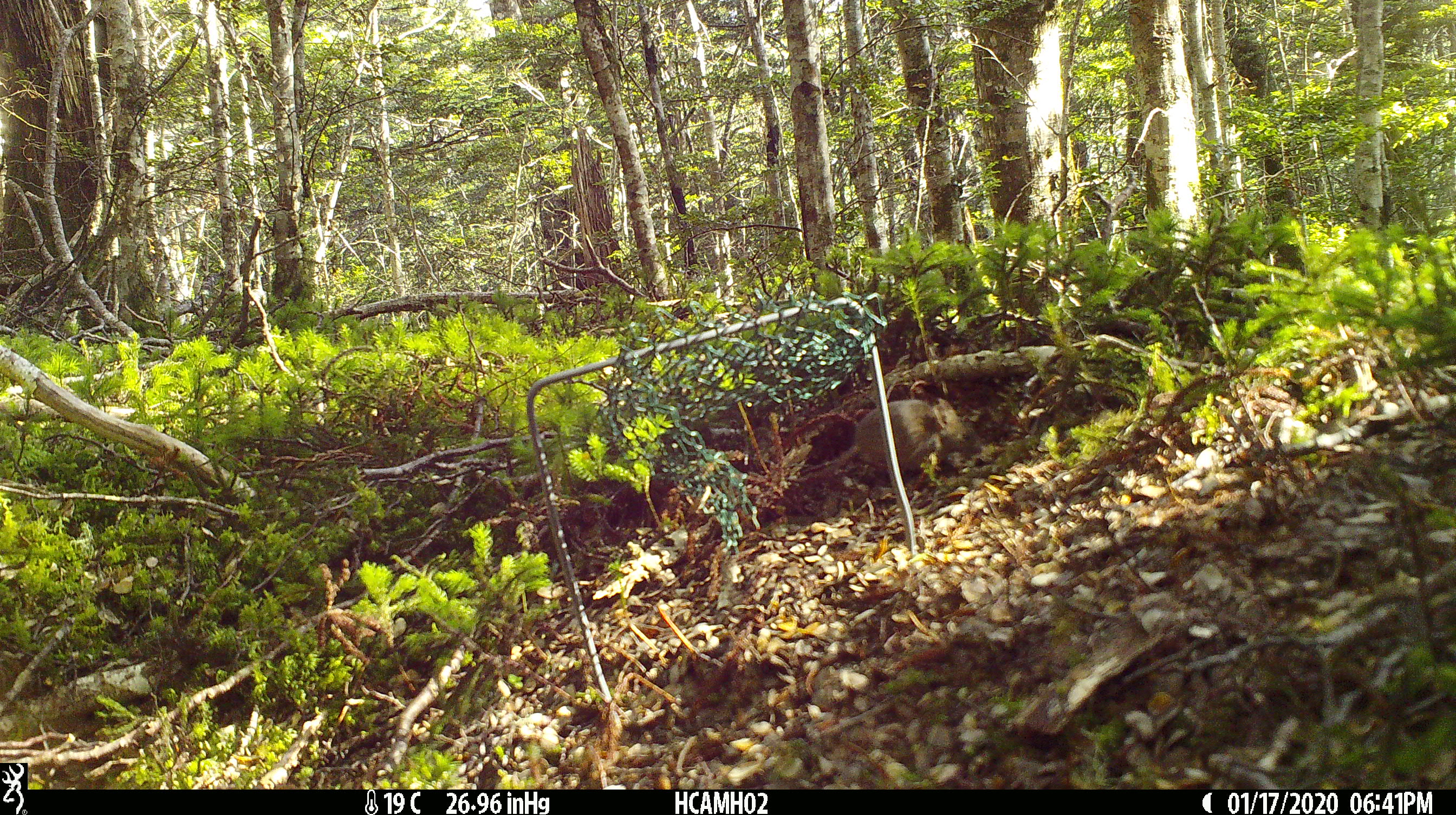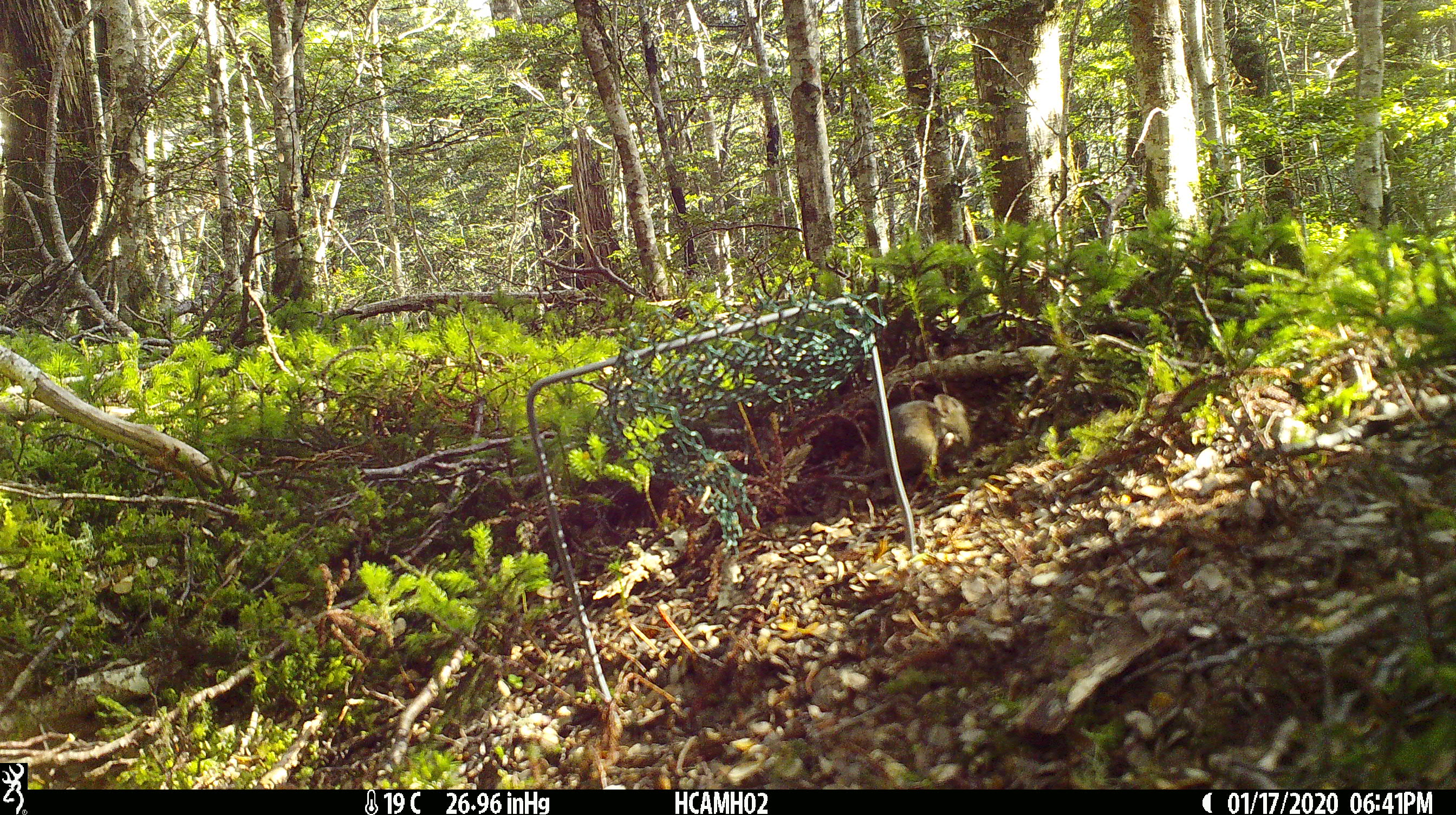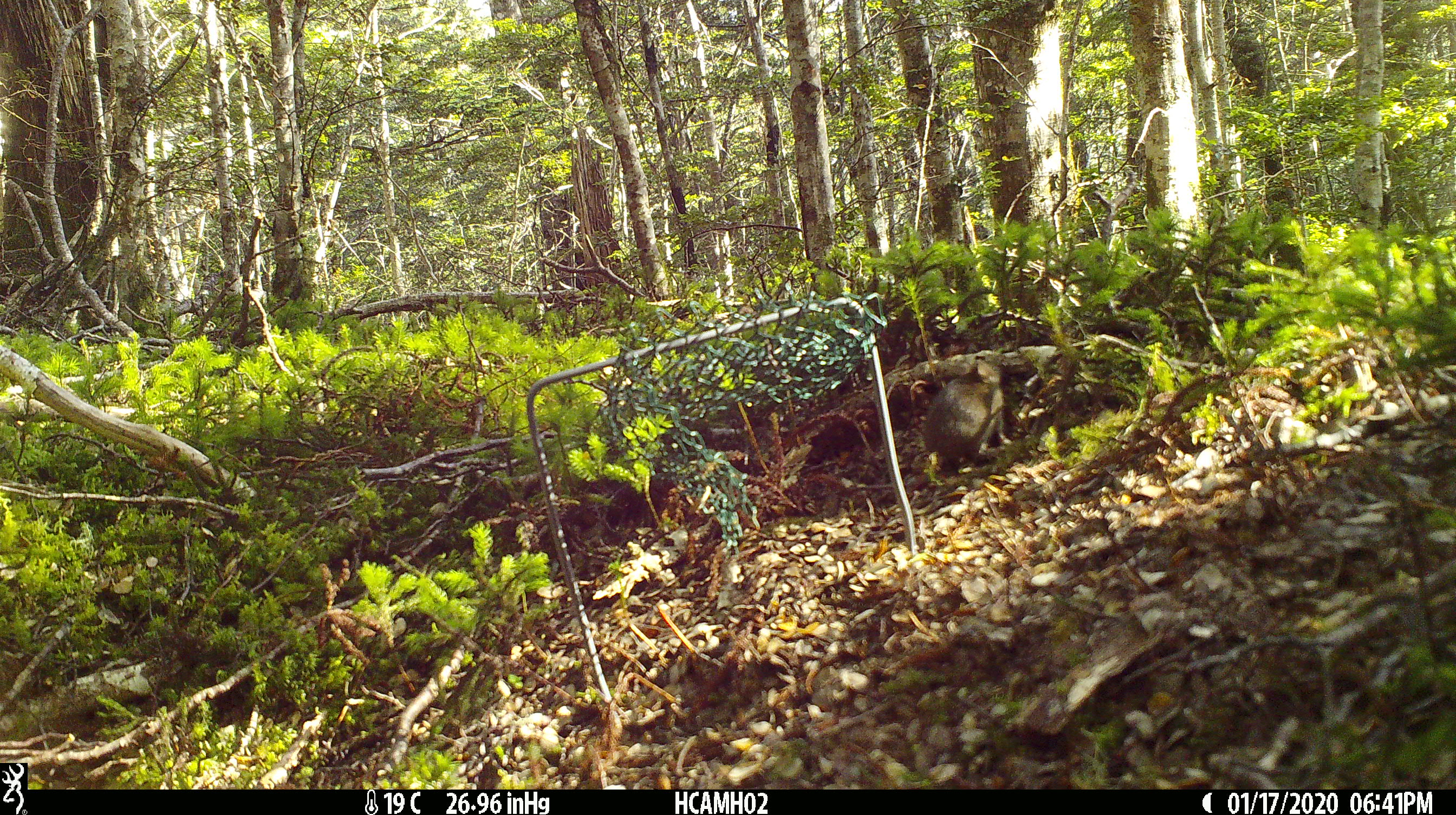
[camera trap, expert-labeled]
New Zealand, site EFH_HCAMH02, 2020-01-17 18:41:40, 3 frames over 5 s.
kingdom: Animalia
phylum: Chordata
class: Mammalia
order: Rodentia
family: Muridae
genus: Mus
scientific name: Mus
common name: mouse